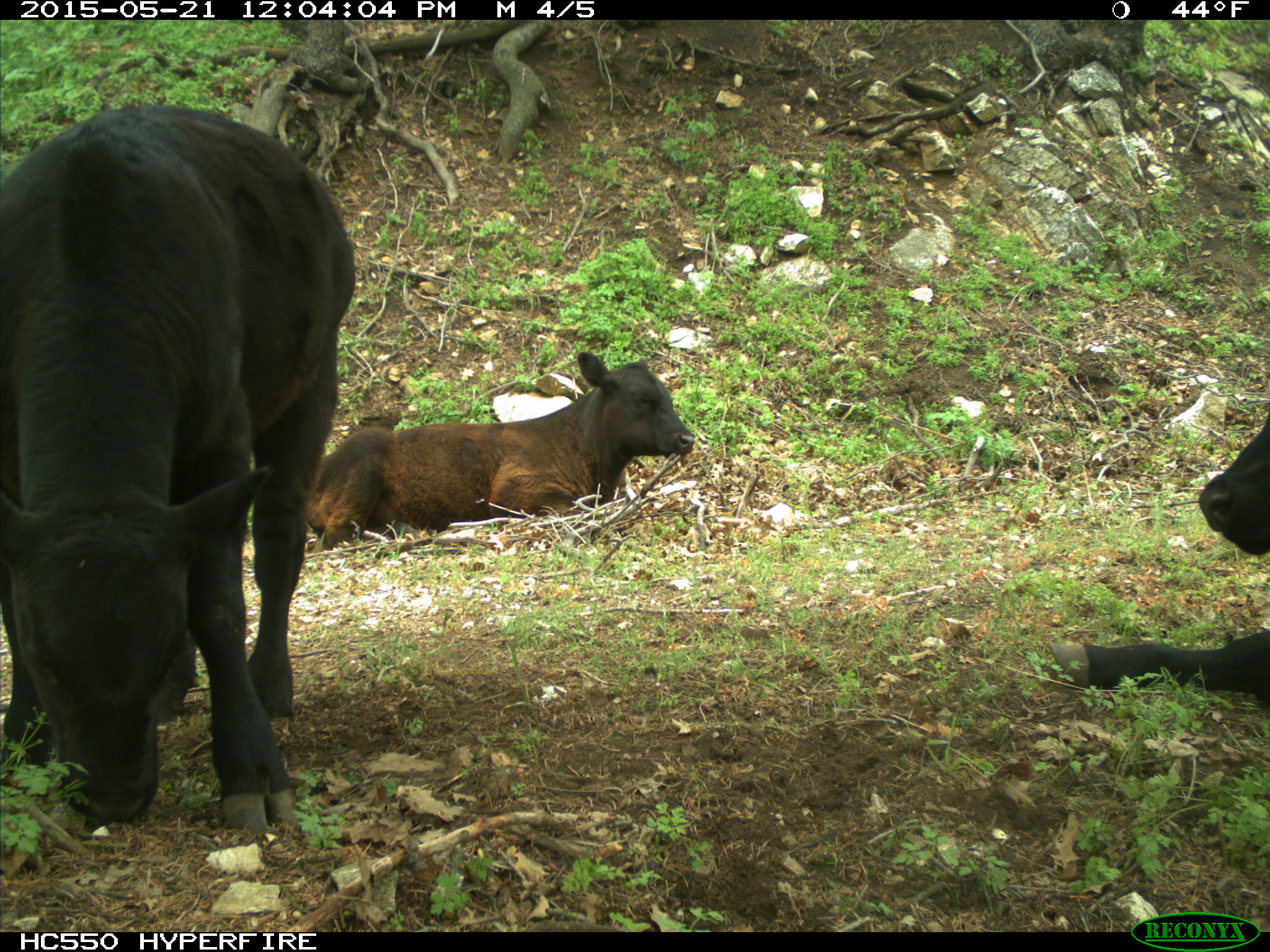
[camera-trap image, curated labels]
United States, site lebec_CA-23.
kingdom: Animalia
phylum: Chordata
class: Mammalia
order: Artiodactyla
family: Bovidae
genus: Bos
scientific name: Bos taurus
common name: domestic cow